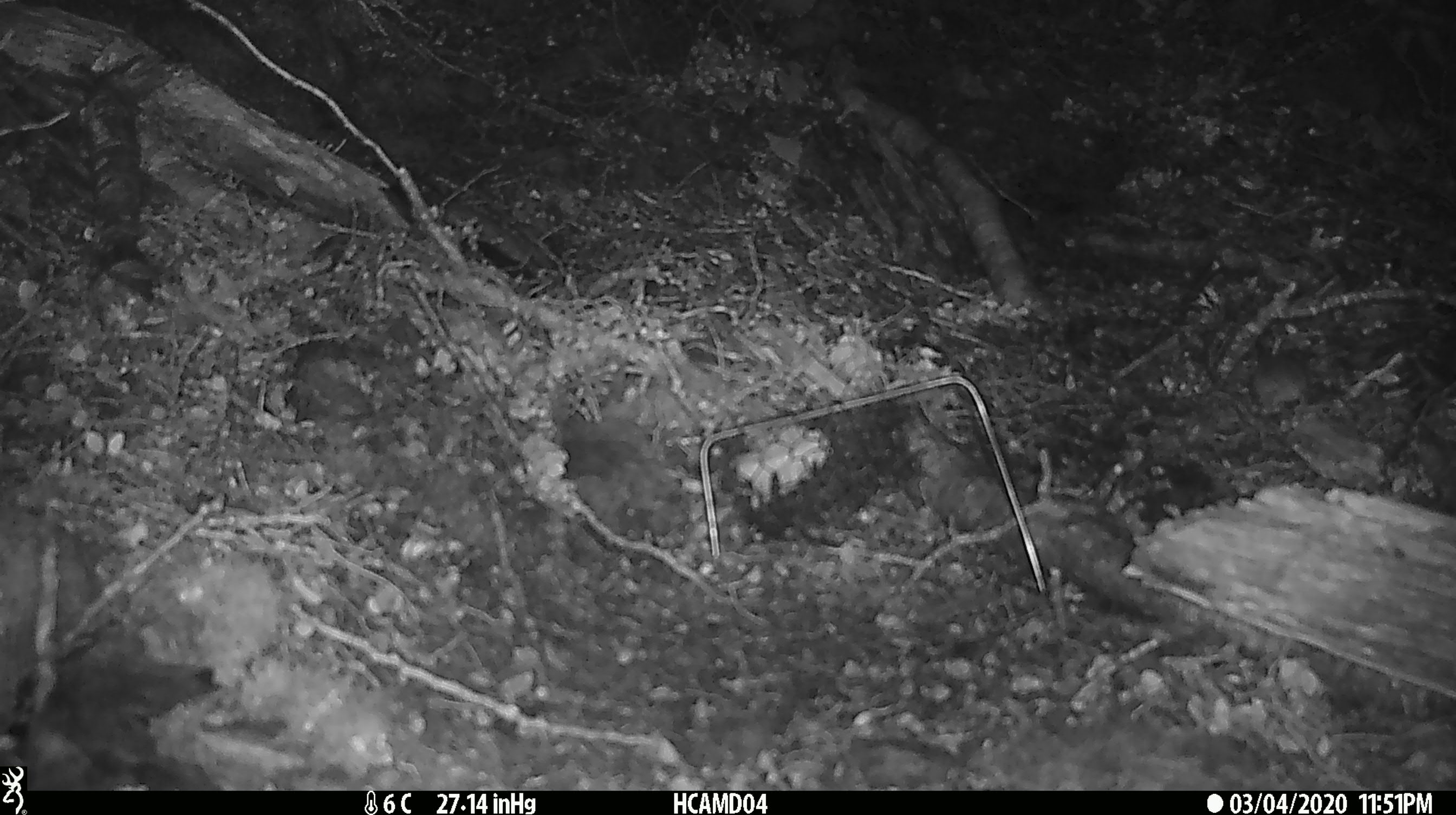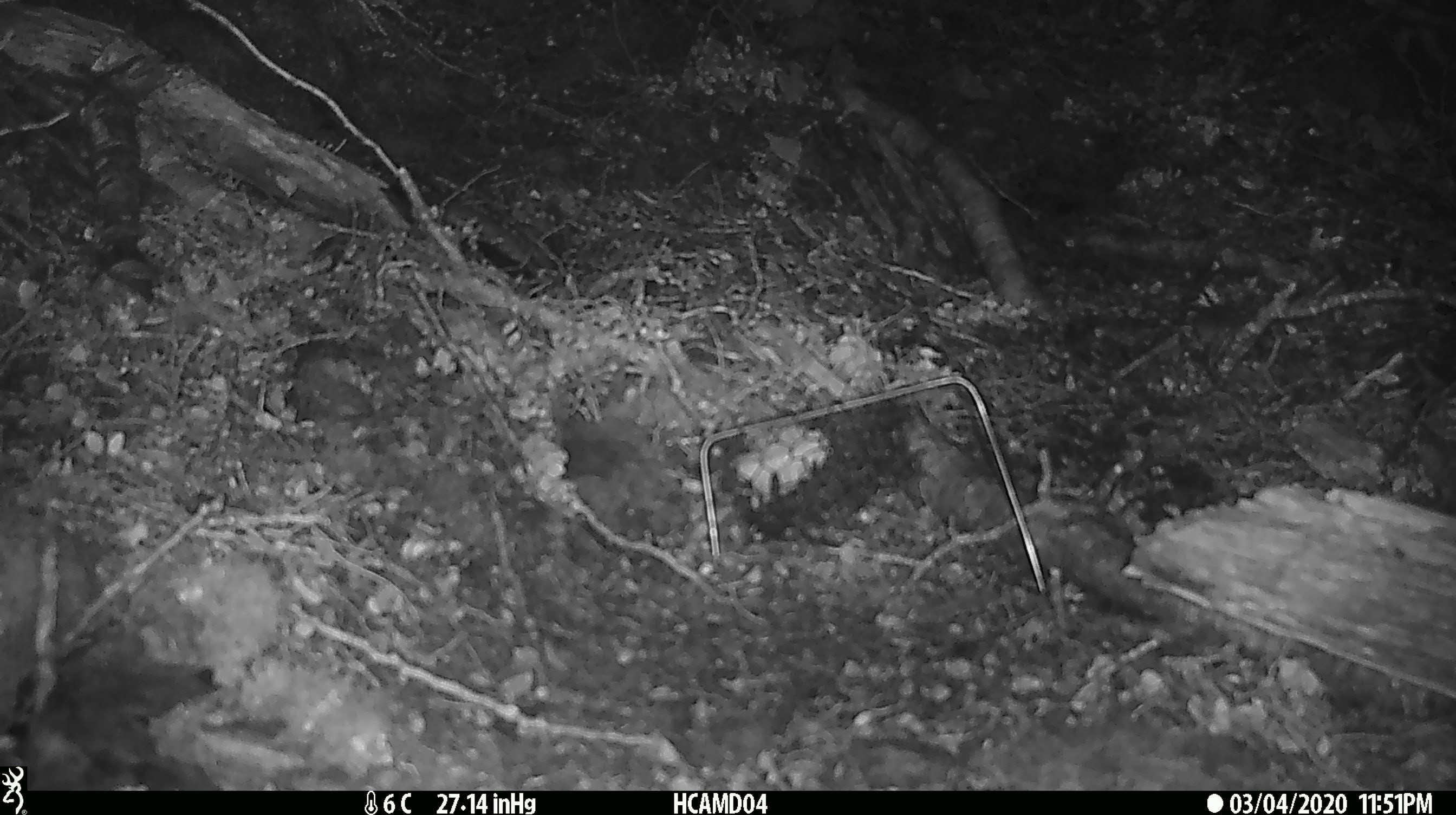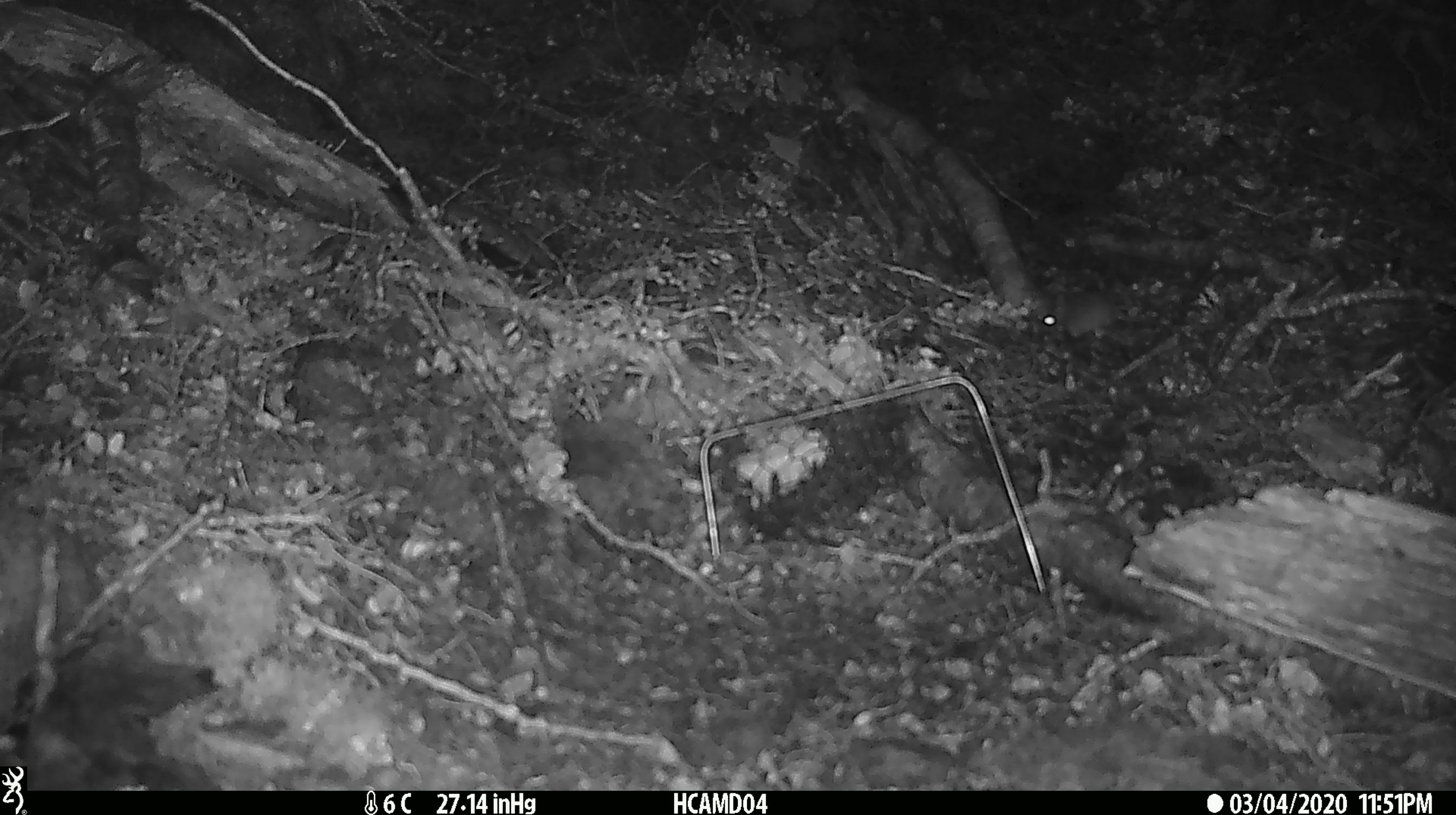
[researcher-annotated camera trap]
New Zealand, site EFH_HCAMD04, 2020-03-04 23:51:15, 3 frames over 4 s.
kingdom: Animalia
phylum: Chordata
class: Mammalia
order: Rodentia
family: Muridae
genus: Mus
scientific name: Mus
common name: mouse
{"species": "mouse (Mus)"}